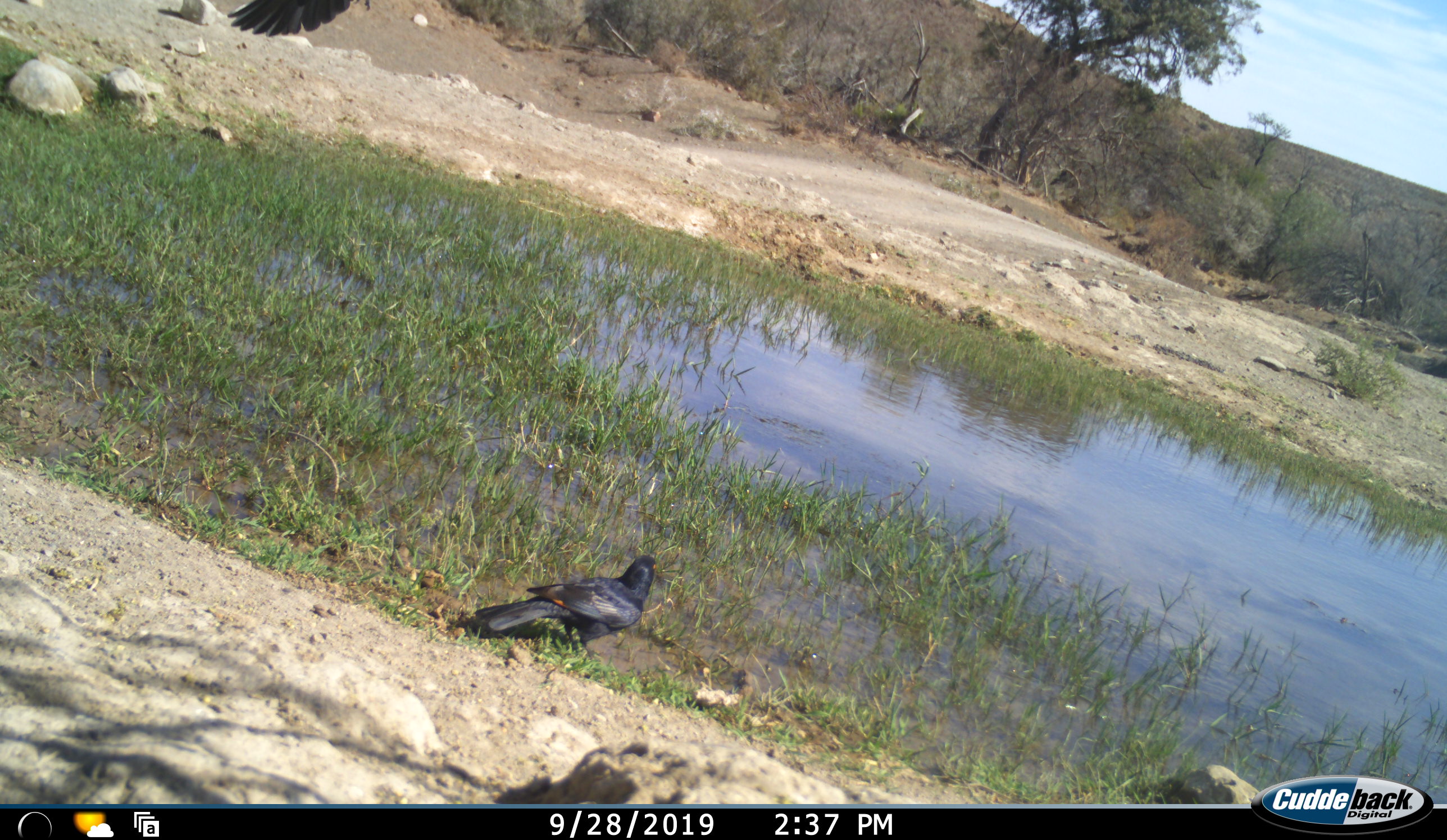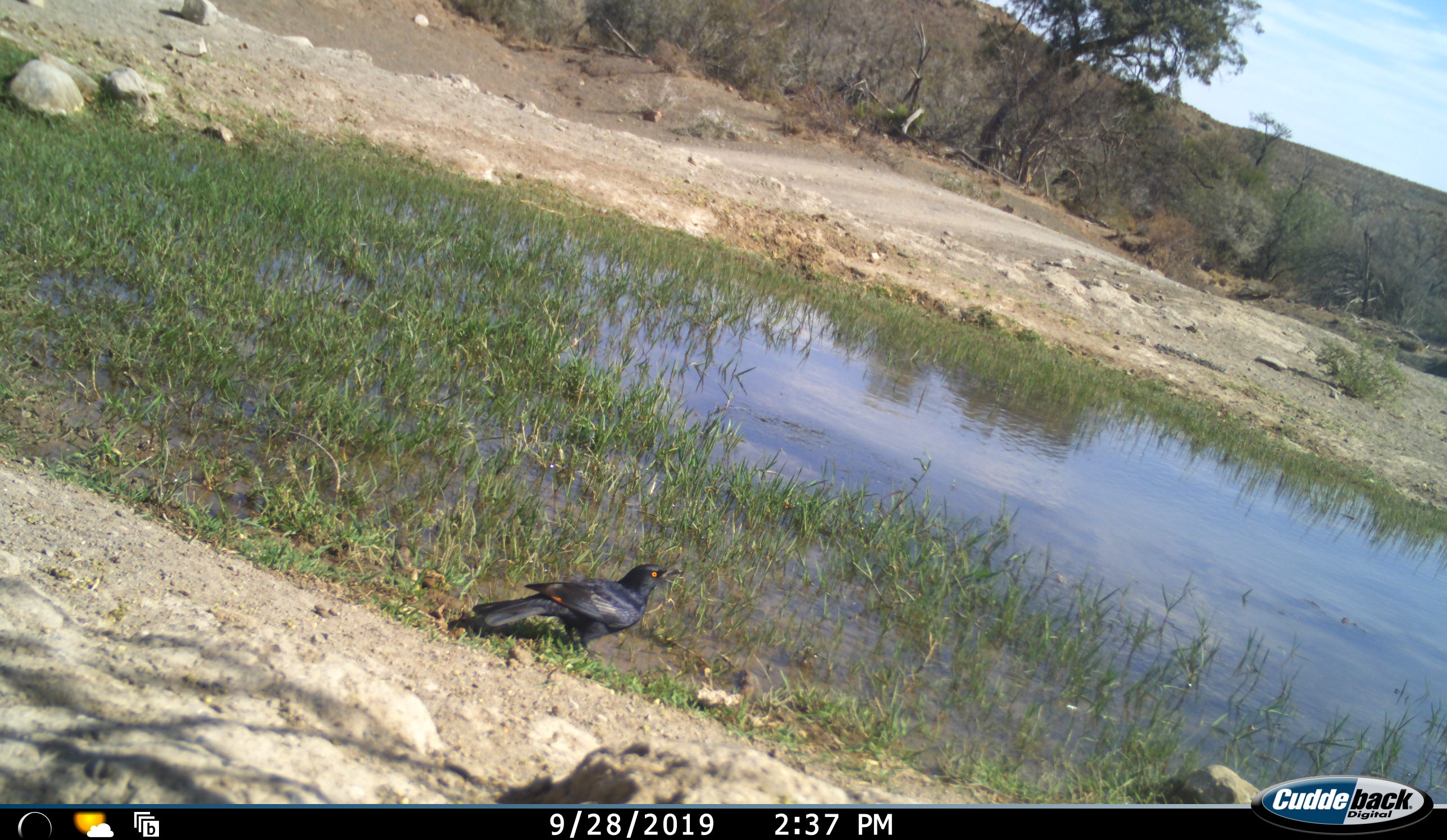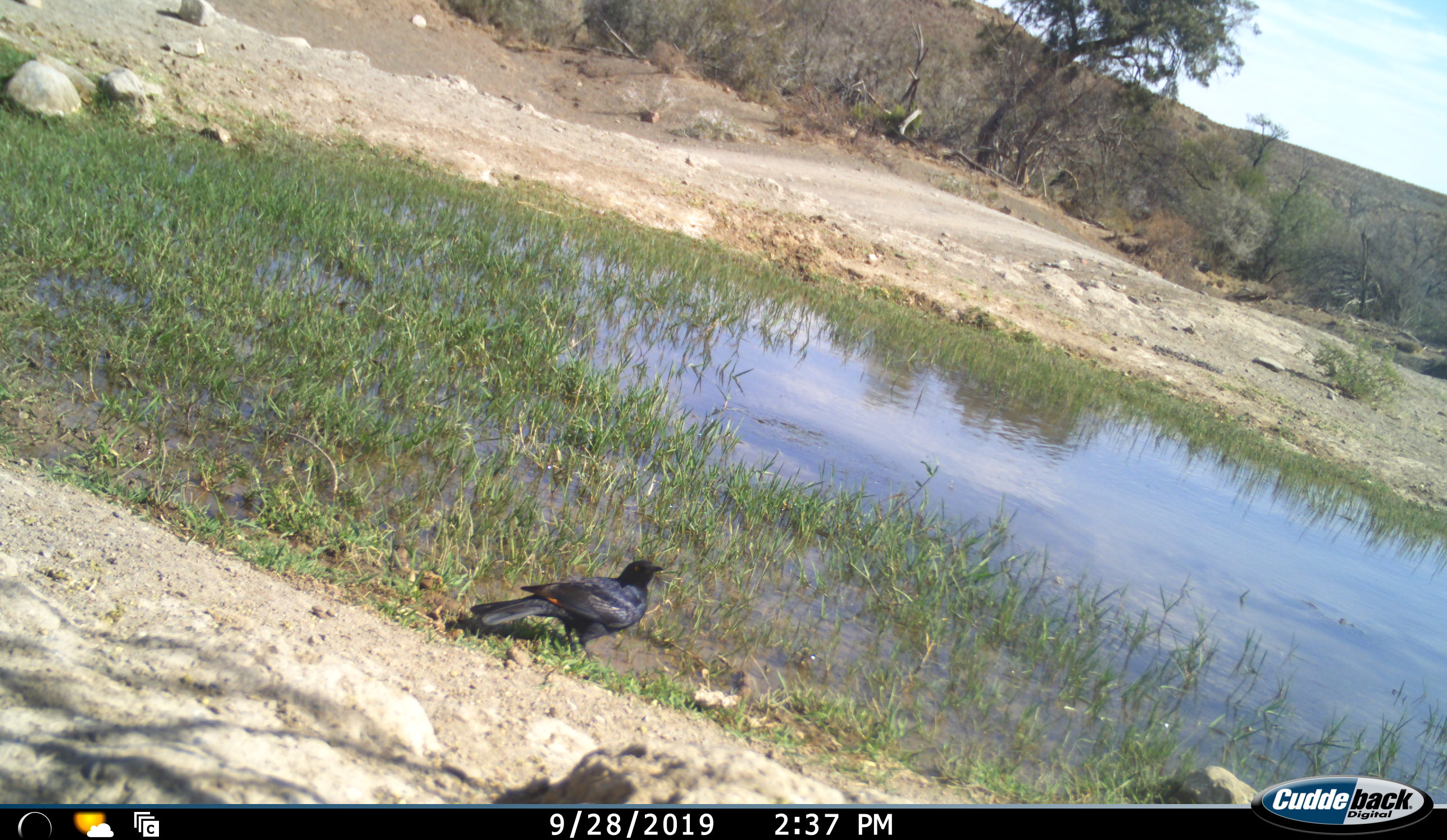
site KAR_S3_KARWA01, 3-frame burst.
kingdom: Animalia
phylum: Chordata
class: Aves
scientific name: Aves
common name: bird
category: birdother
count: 2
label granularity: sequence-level